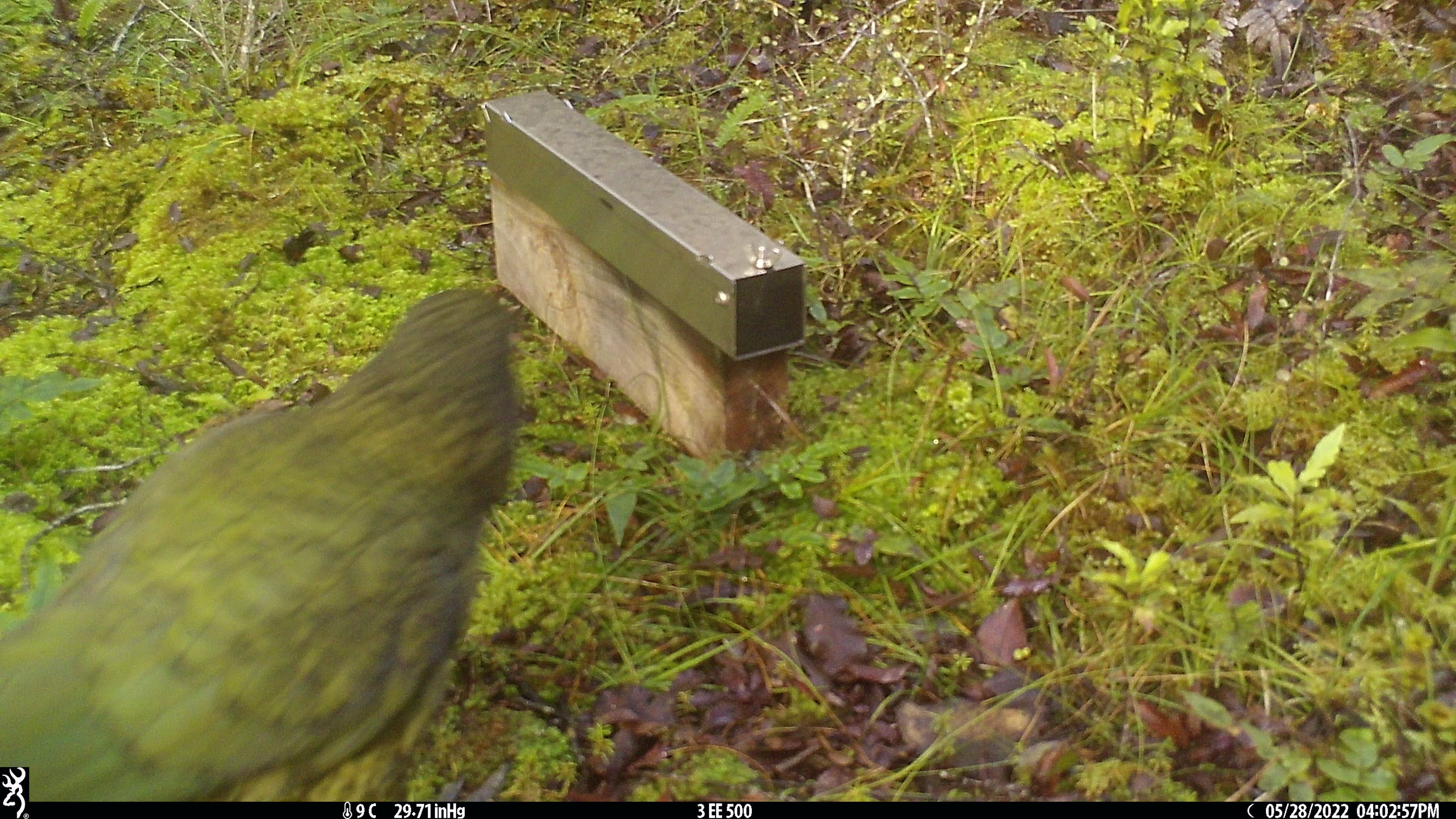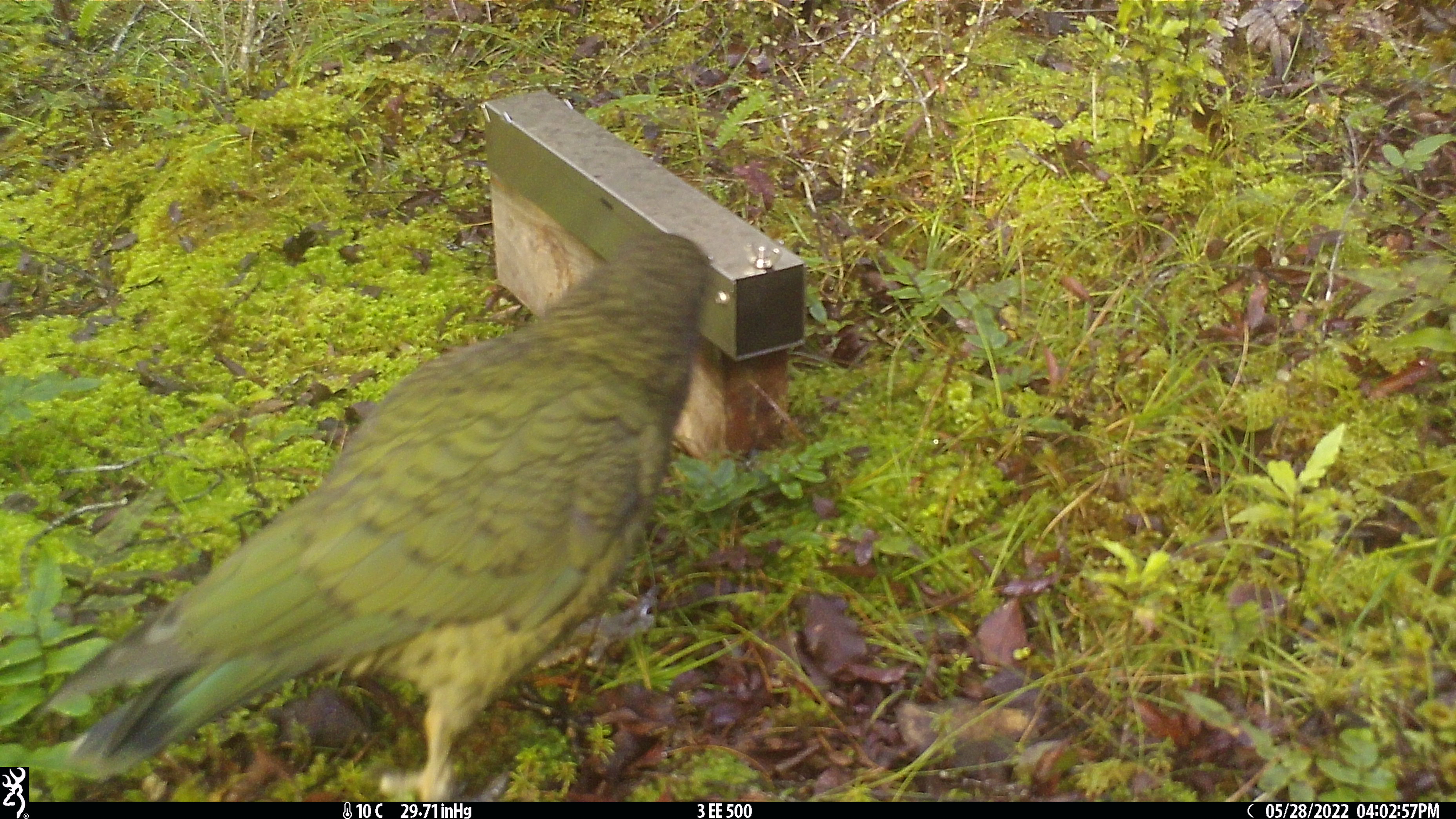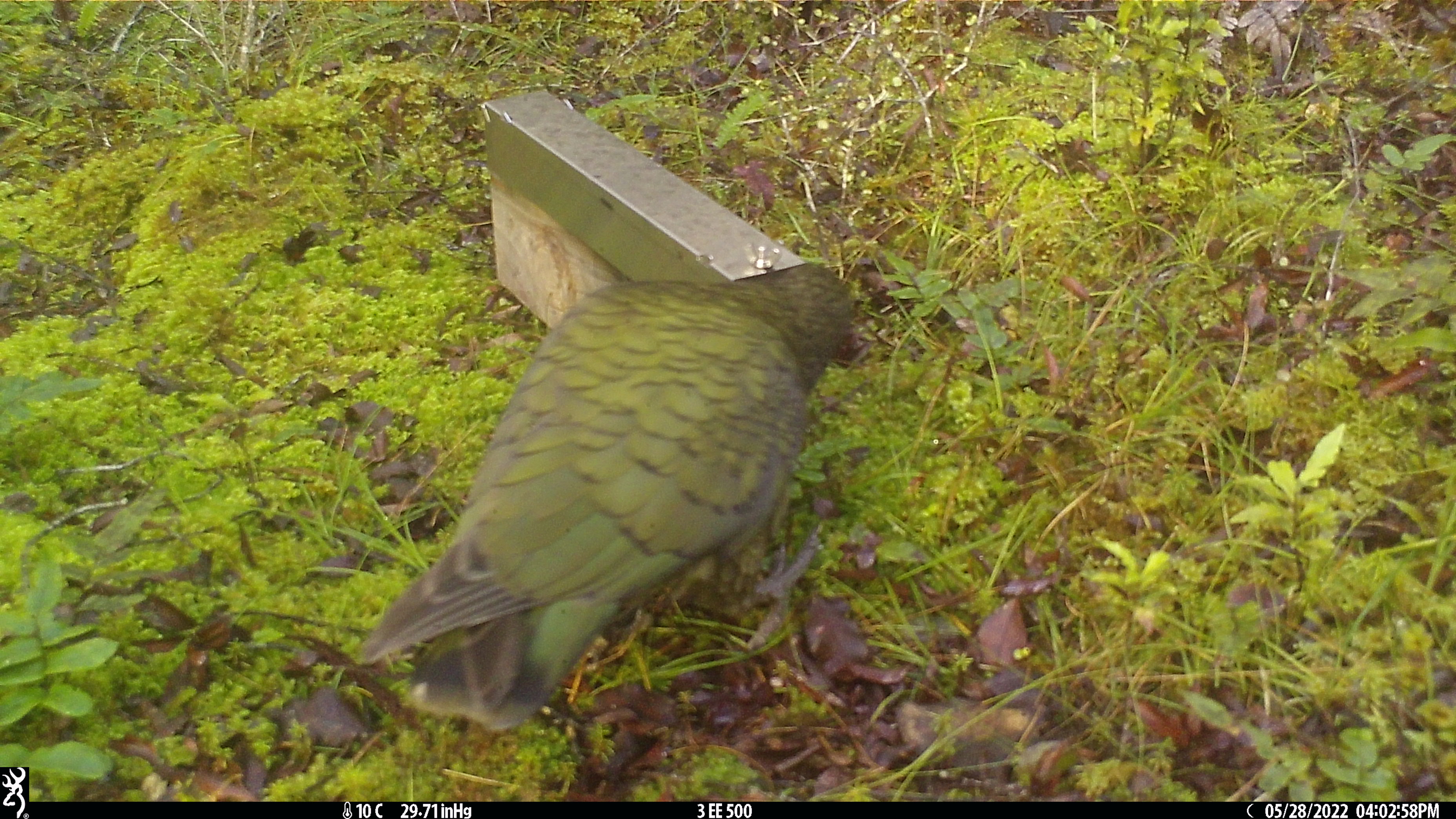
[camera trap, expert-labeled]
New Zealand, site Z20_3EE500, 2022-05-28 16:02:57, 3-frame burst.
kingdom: Animalia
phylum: Chordata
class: Aves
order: Psittaciformes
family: Strigopidae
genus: Nestor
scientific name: Nestor notabilis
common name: kea